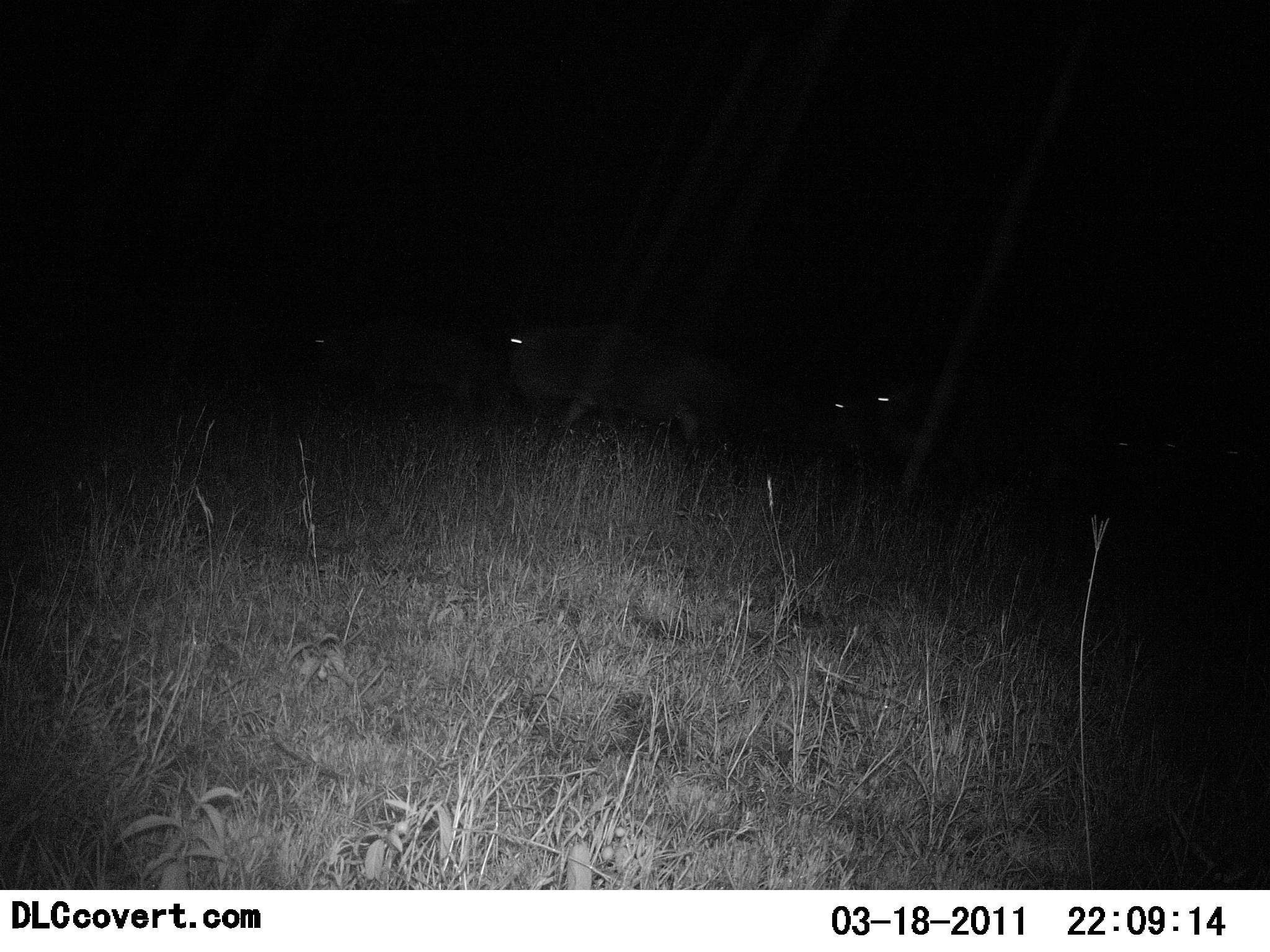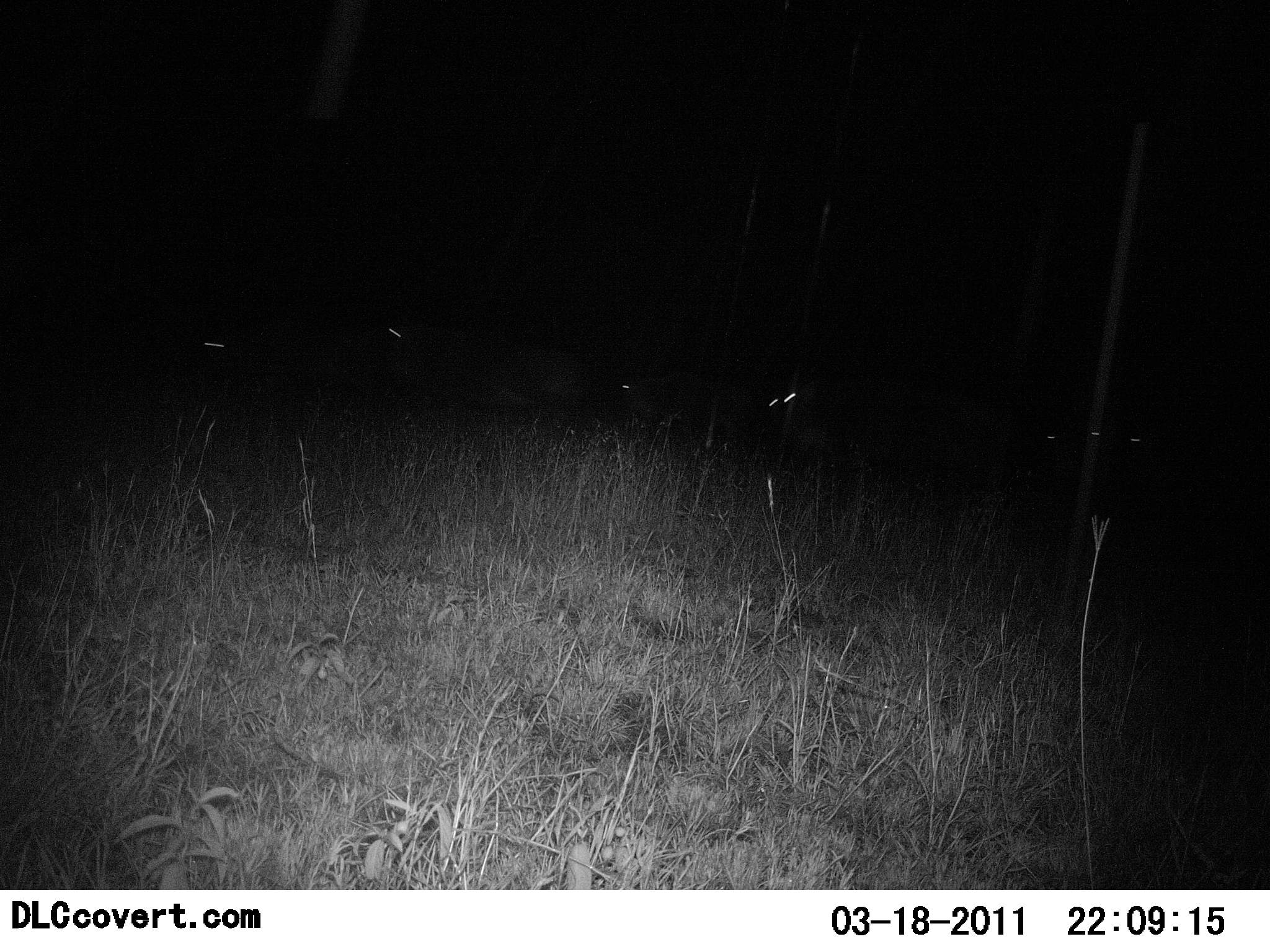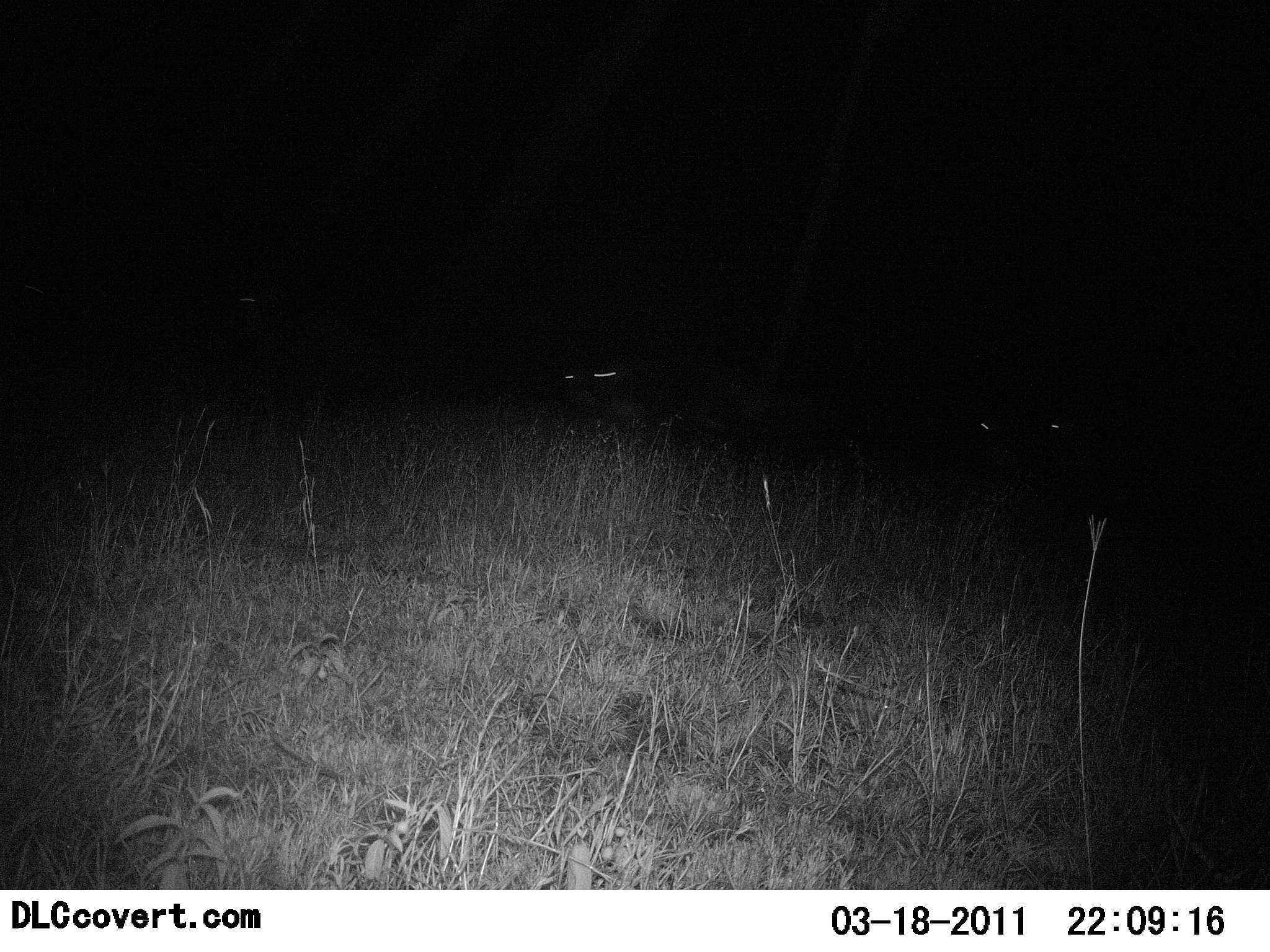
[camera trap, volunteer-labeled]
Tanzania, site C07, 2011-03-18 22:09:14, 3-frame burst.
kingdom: Animalia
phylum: Chordata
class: Mammalia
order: Artiodactyla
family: Bovidae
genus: Connochaetes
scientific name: Connochaetes taurinus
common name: blue wildebeest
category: wildebeest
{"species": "wildebeest (blue wildebeest) (Connochaetes taurinus)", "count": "6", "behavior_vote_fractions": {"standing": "0%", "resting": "0%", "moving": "100%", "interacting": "0%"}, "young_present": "0%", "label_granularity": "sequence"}